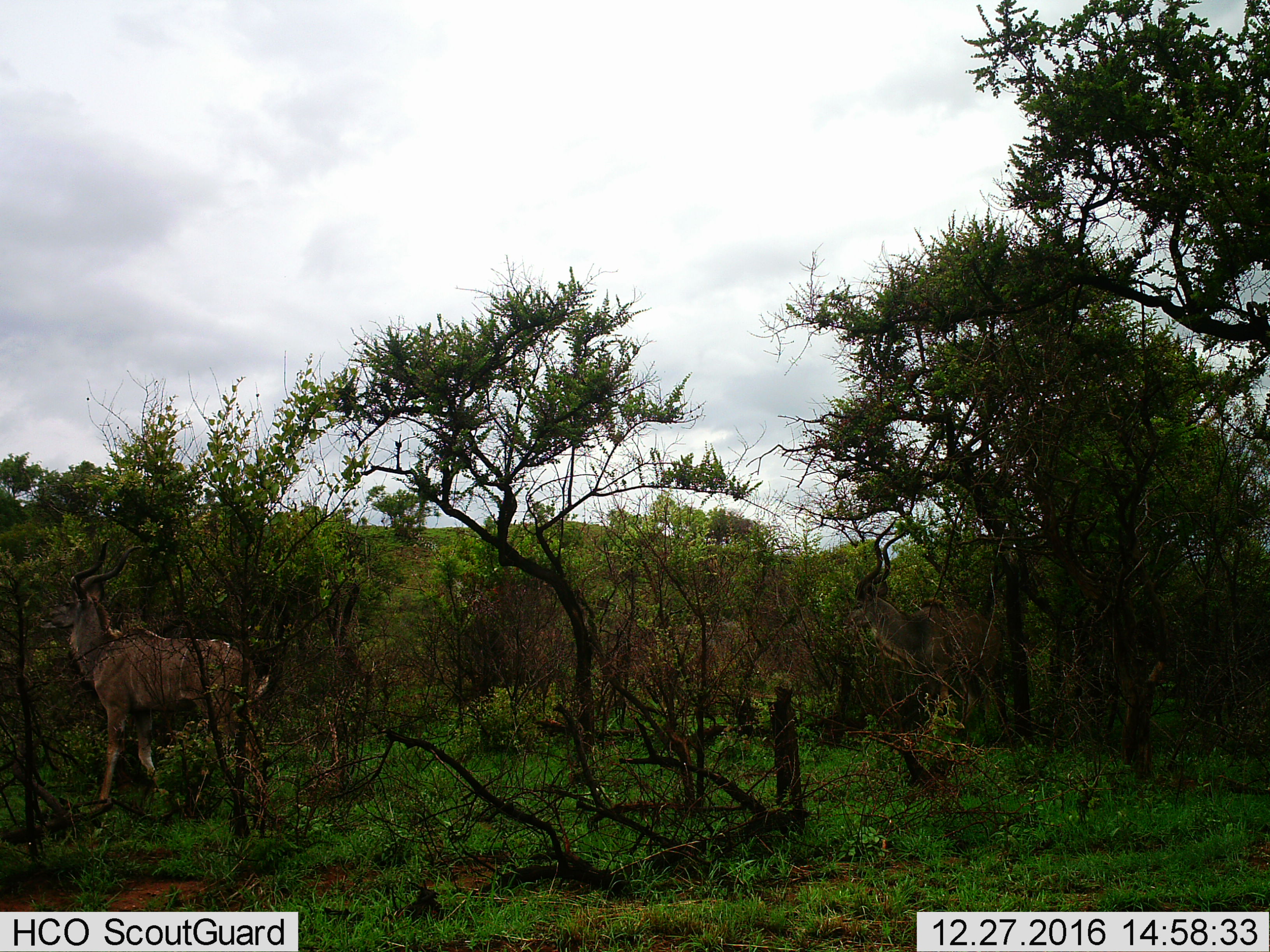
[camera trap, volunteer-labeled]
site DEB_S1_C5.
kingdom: Animalia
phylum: Chordata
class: Mammalia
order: Artiodactyla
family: Bovidae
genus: Tragelaphus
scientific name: Tragelaphus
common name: kudu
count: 2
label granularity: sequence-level